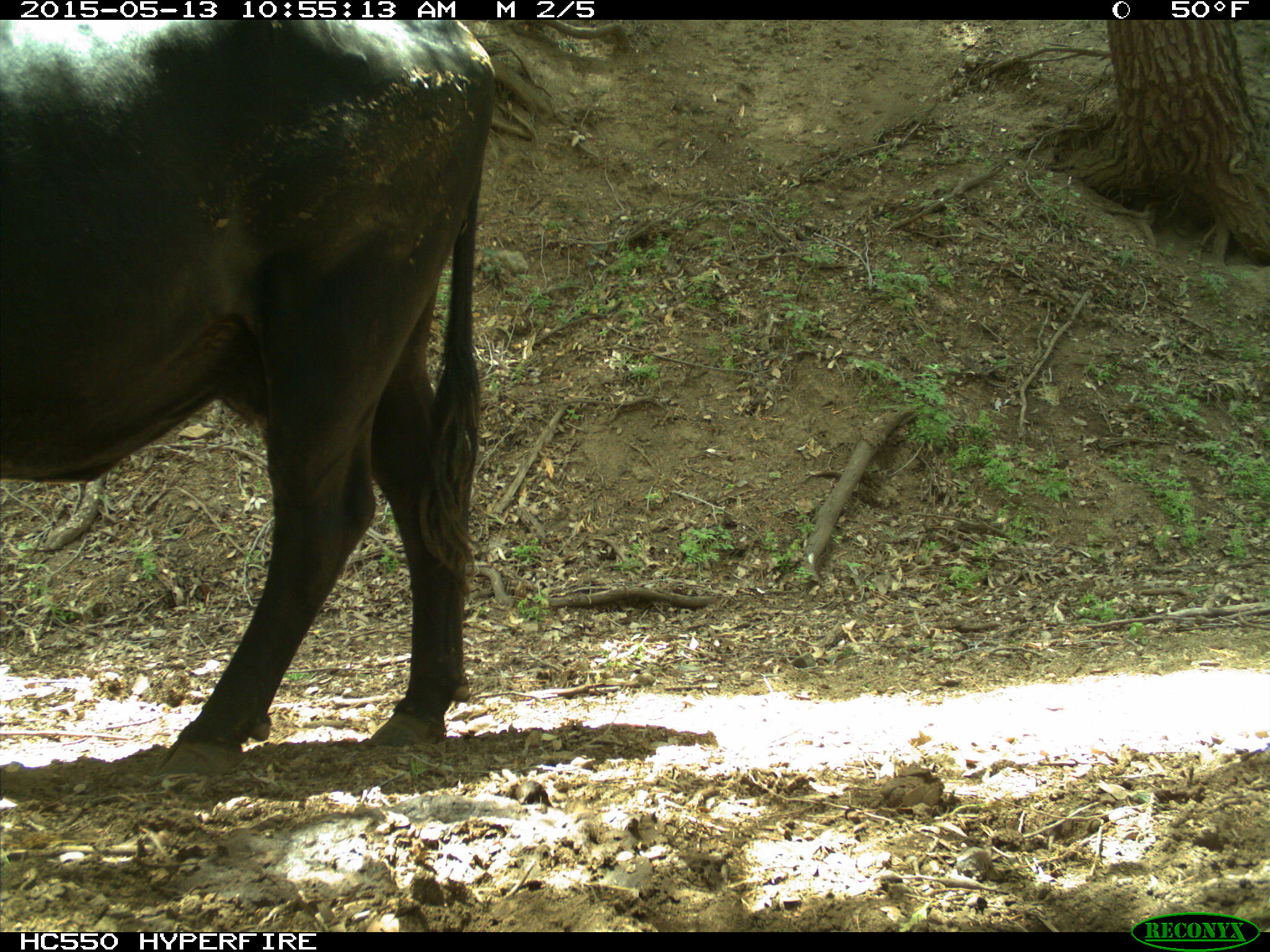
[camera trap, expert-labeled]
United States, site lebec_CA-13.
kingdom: Animalia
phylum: Chordata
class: Mammalia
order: Artiodactyla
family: Bovidae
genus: Bos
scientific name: Bos taurus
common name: domestic cow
Bos taurus (domestic cow).